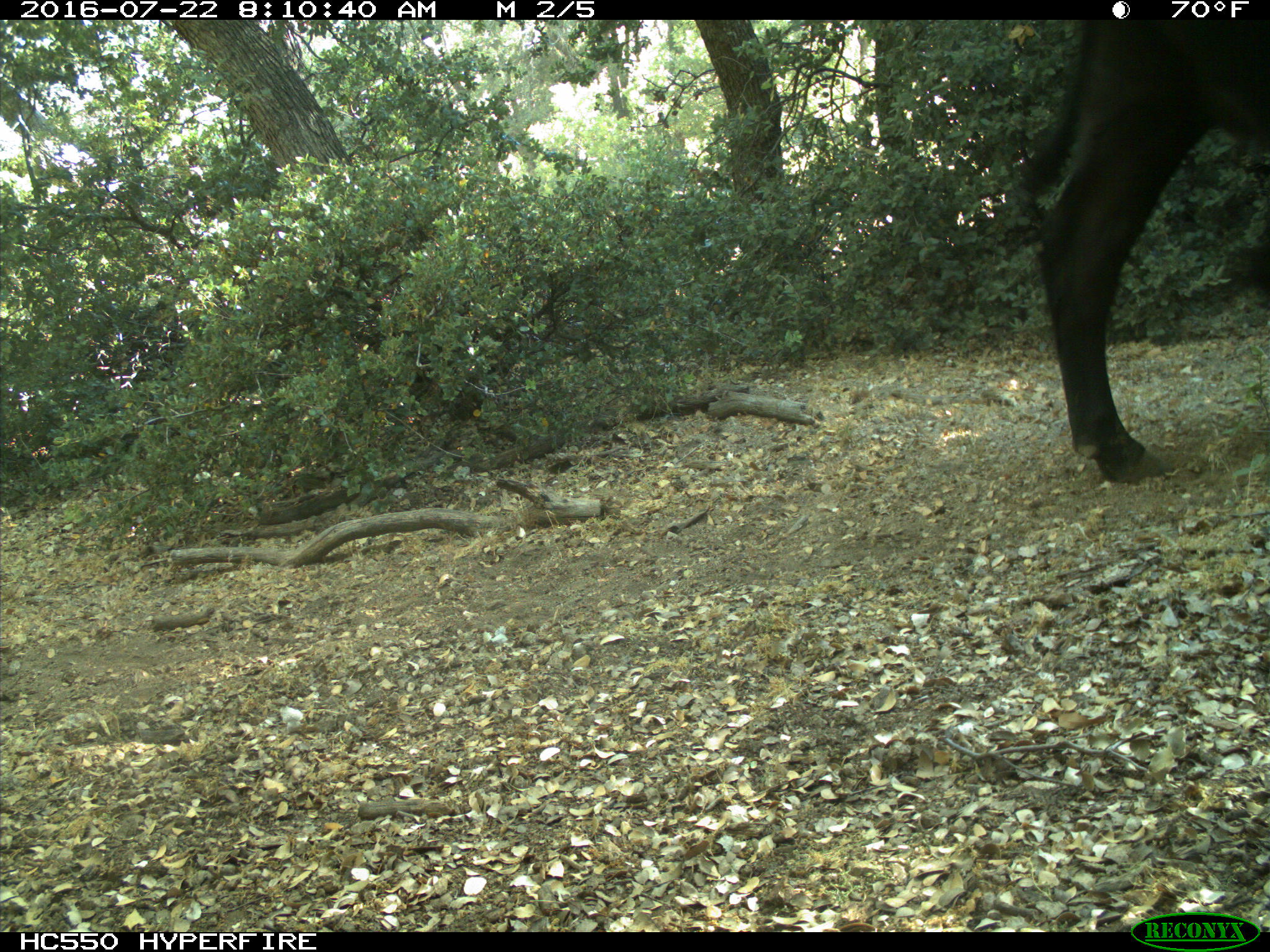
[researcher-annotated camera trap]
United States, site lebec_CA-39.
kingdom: Animalia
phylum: Chordata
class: Mammalia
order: Artiodactyla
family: Bovidae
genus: Bos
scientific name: Bos taurus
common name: domestic cow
Bos taurus (domestic cow).